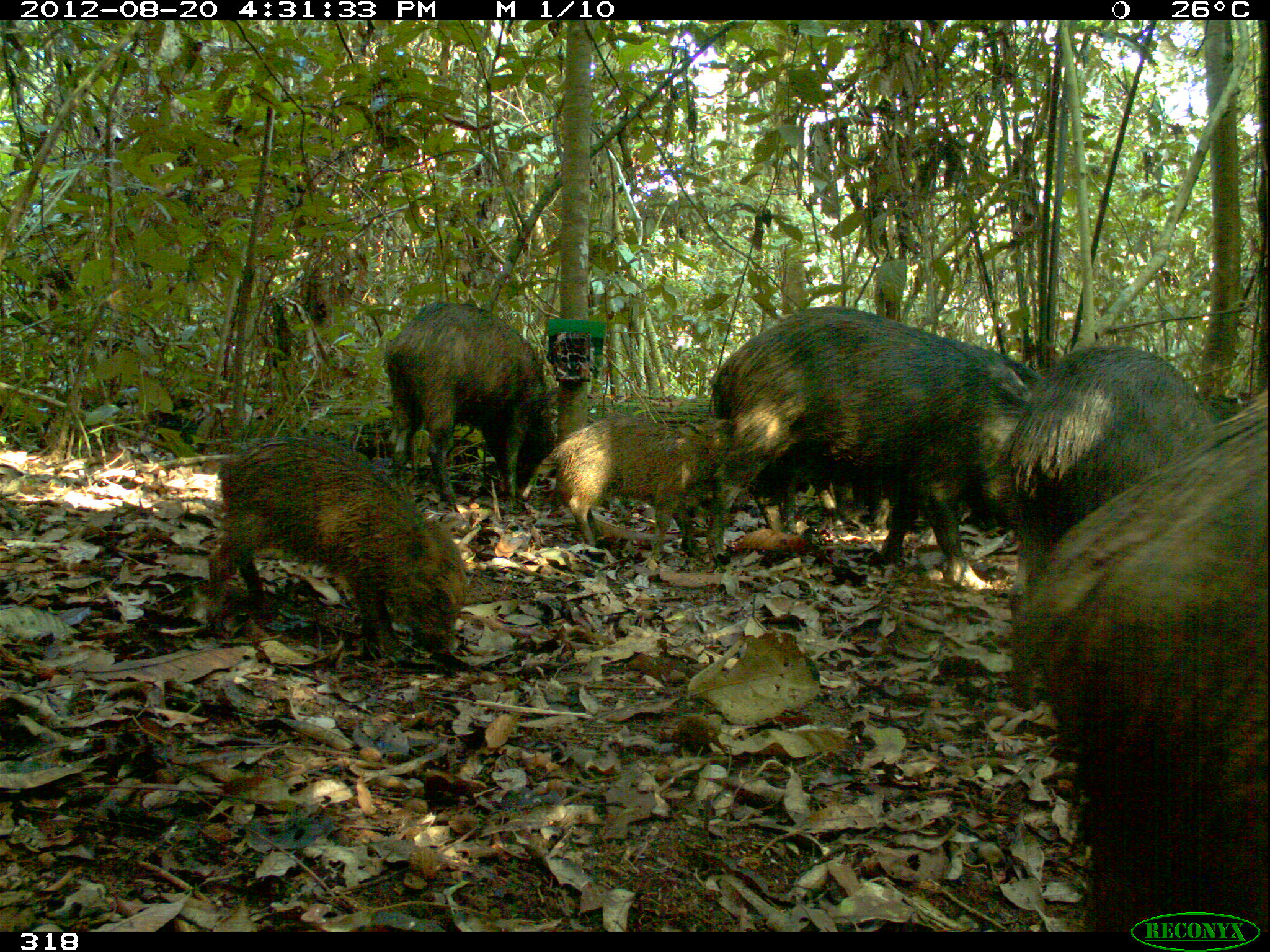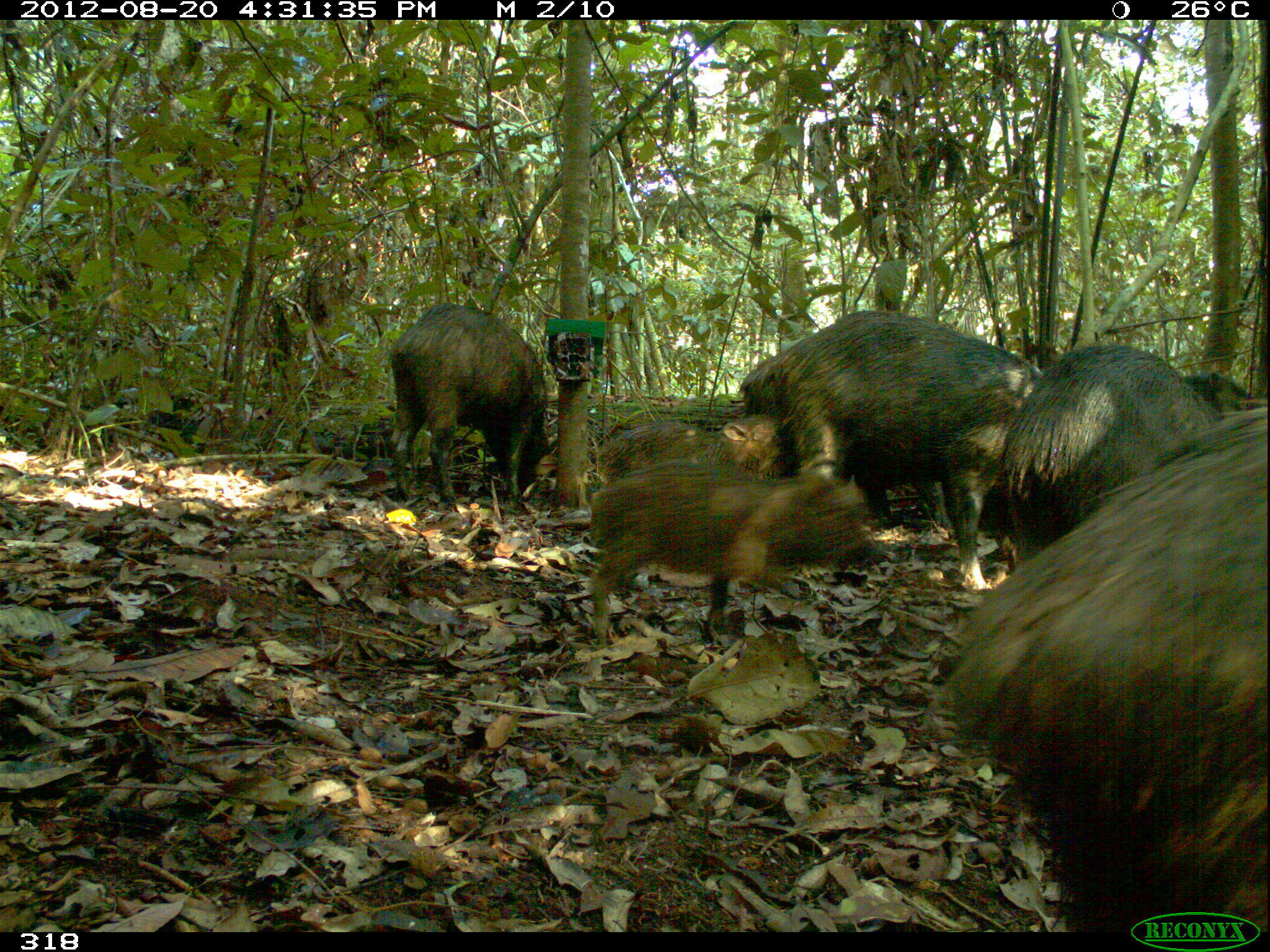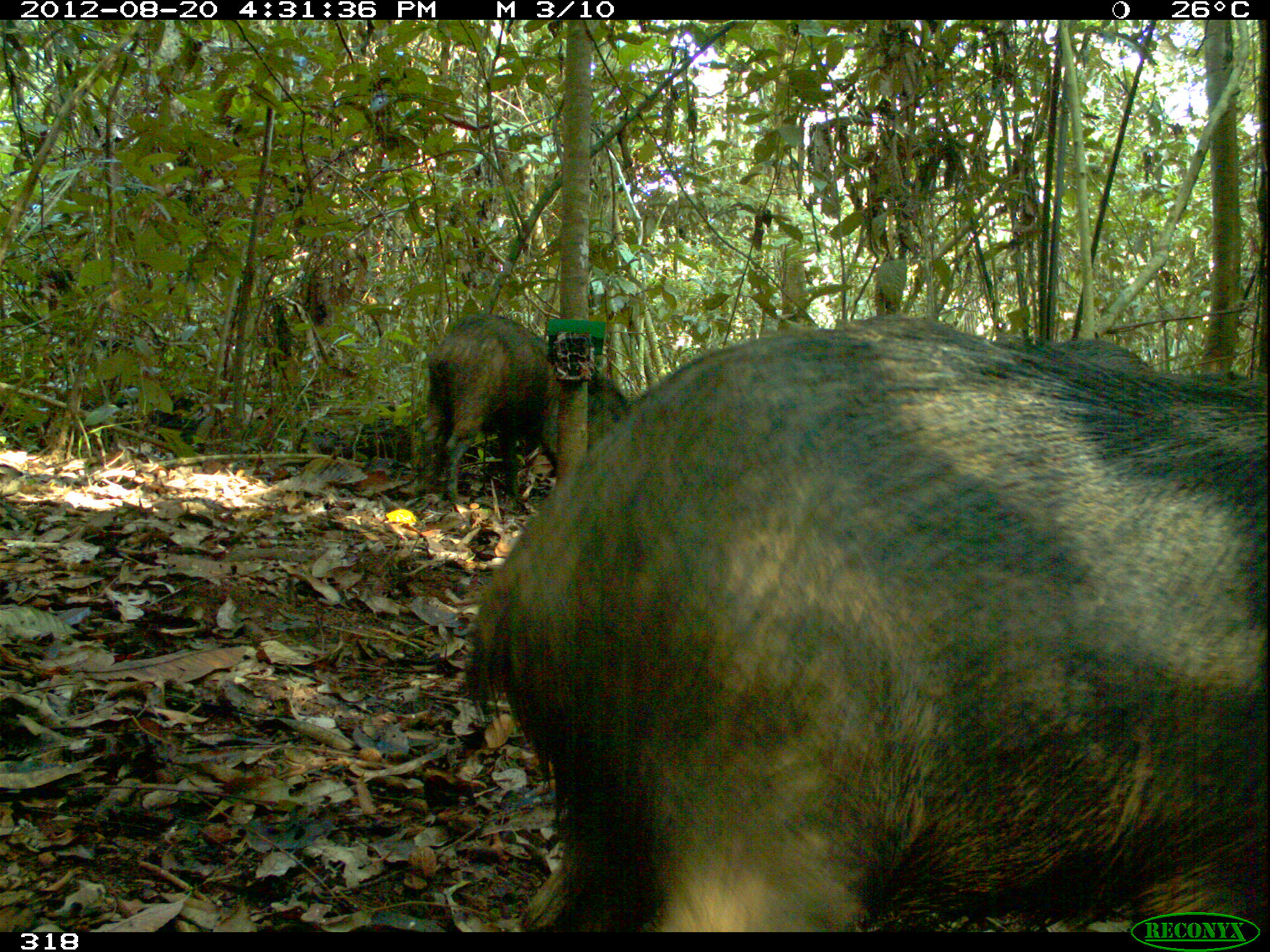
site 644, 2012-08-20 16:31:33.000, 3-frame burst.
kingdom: Animalia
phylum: Chordata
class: Mammalia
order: Artiodactyla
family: Tayassuidae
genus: Tayassu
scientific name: Tayassu pecari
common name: white-lipped peccary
Tayassu pecari (white-lipped peccary).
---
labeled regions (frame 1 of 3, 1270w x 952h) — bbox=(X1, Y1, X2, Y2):
tayassu pecari: bbox=(1043, 388, 1270, 927); bbox=(713, 307, 1029, 588); bbox=(207, 435, 470, 656); bbox=(1008, 341, 1219, 574); bbox=(812, 346, 1045, 529); bbox=(382, 299, 553, 512); bbox=(552, 414, 735, 567)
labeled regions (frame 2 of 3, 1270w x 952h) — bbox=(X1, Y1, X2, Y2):
tayassu pecari: bbox=(947, 398, 1267, 932); bbox=(739, 308, 1042, 589); bbox=(584, 460, 879, 641); bbox=(999, 339, 1256, 544); bbox=(387, 300, 552, 503); bbox=(600, 413, 785, 477)